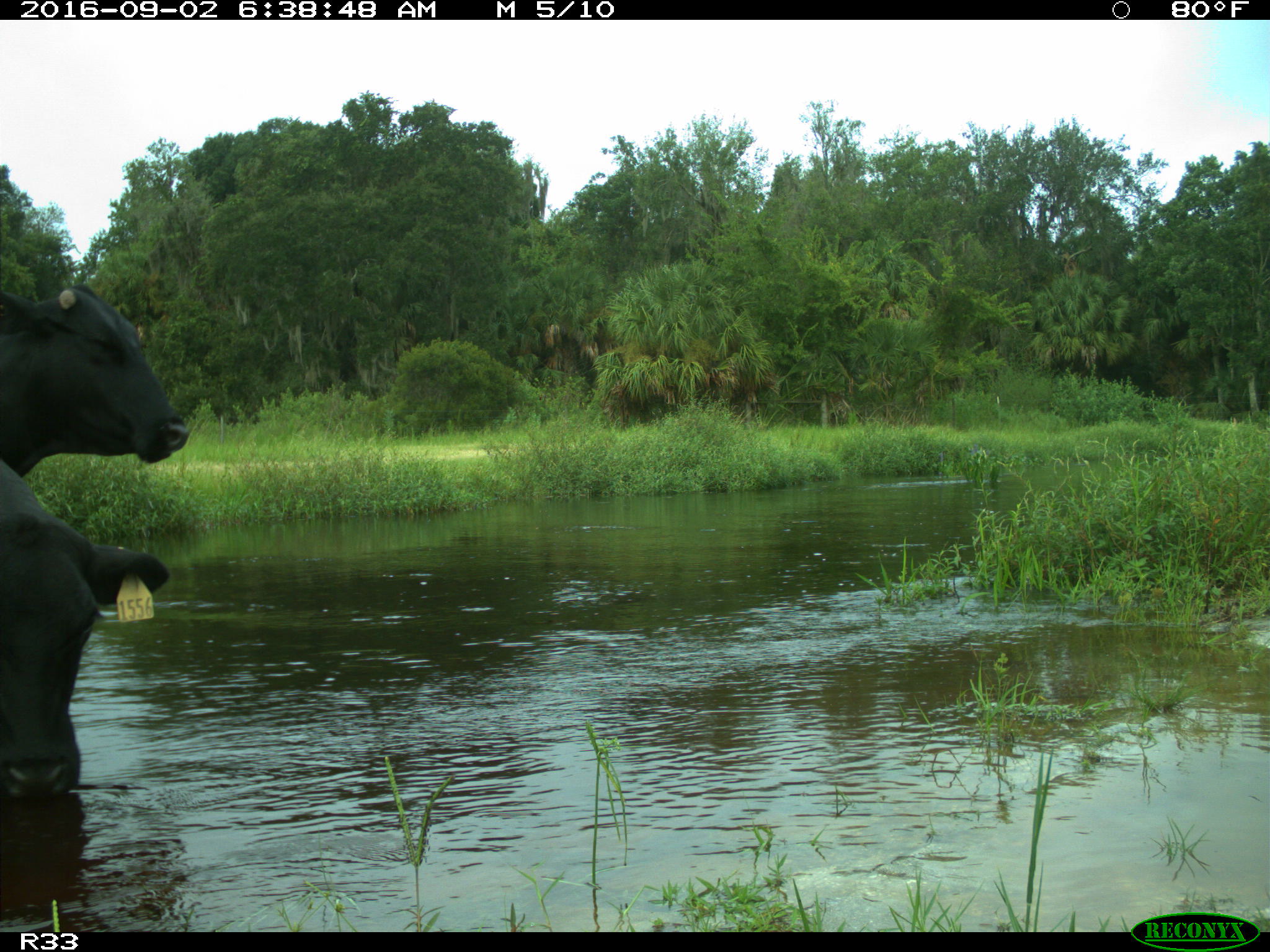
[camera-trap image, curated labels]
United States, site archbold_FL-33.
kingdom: Animalia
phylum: Chordata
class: Mammalia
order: Artiodactyla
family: Bovidae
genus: Bos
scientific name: Bos taurus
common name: domestic cow